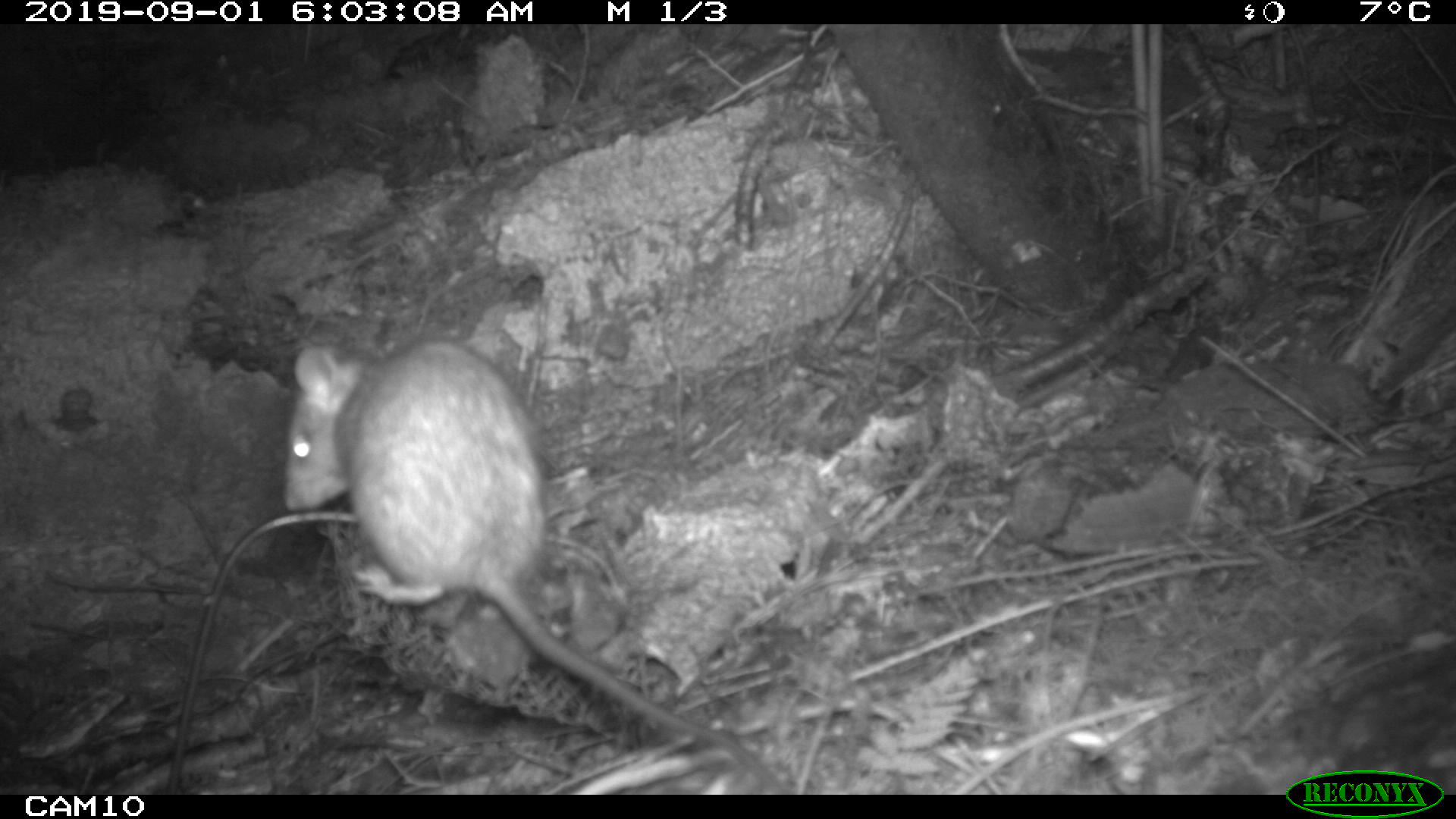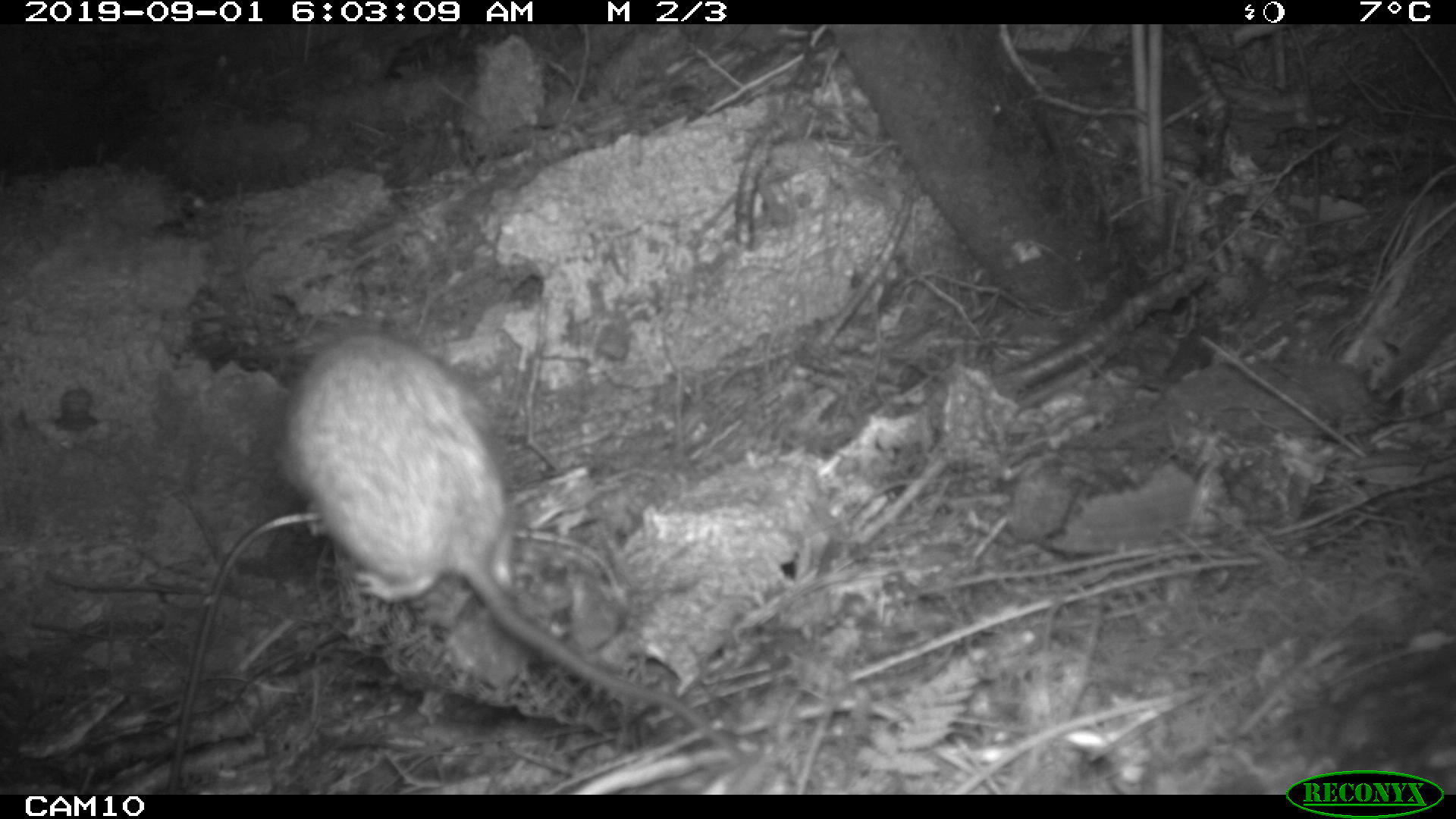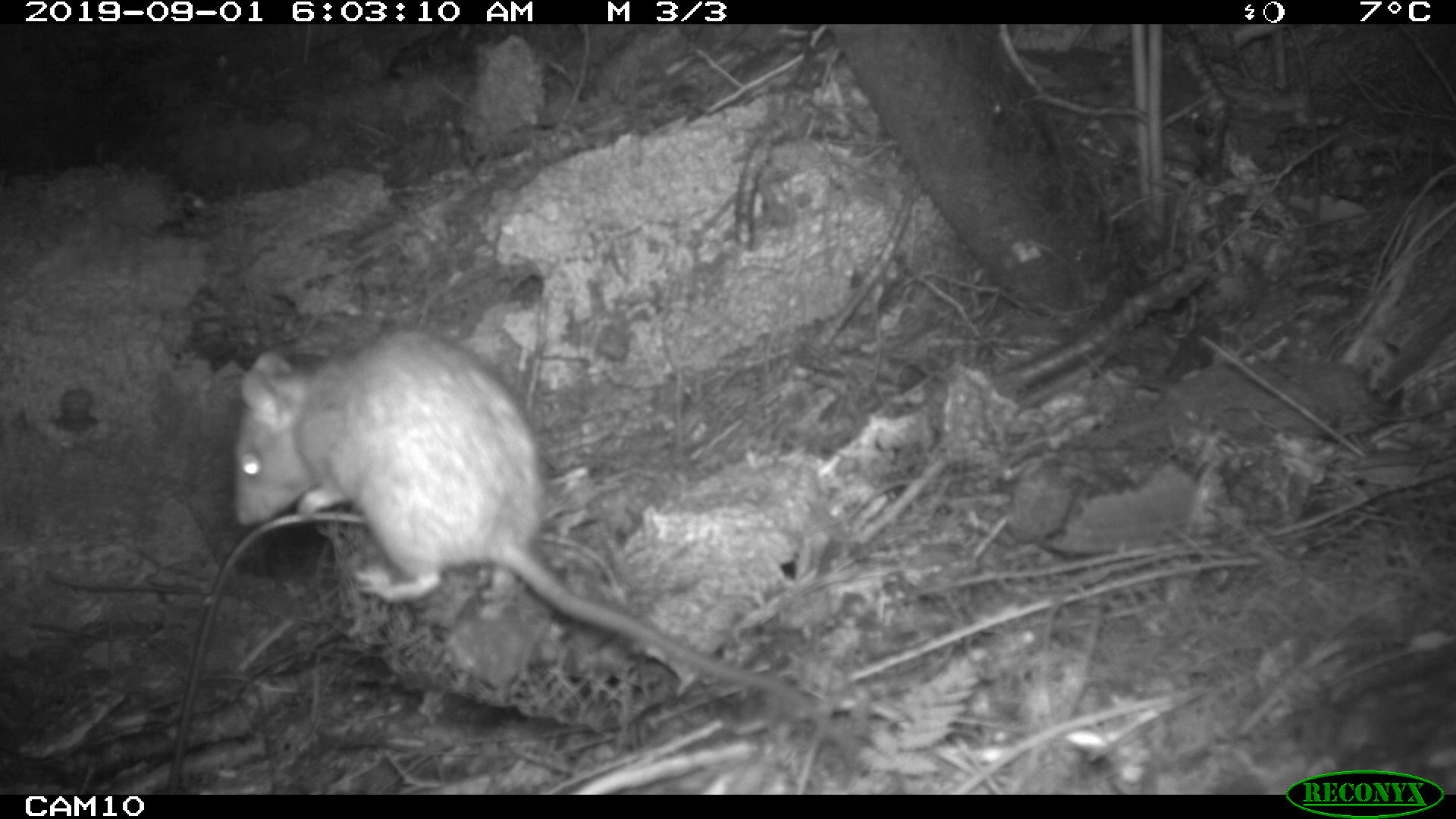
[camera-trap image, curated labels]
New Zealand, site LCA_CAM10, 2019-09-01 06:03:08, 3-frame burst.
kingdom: Animalia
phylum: Chordata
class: Mammalia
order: Rodentia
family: Muridae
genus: Rattus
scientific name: Rattus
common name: rat